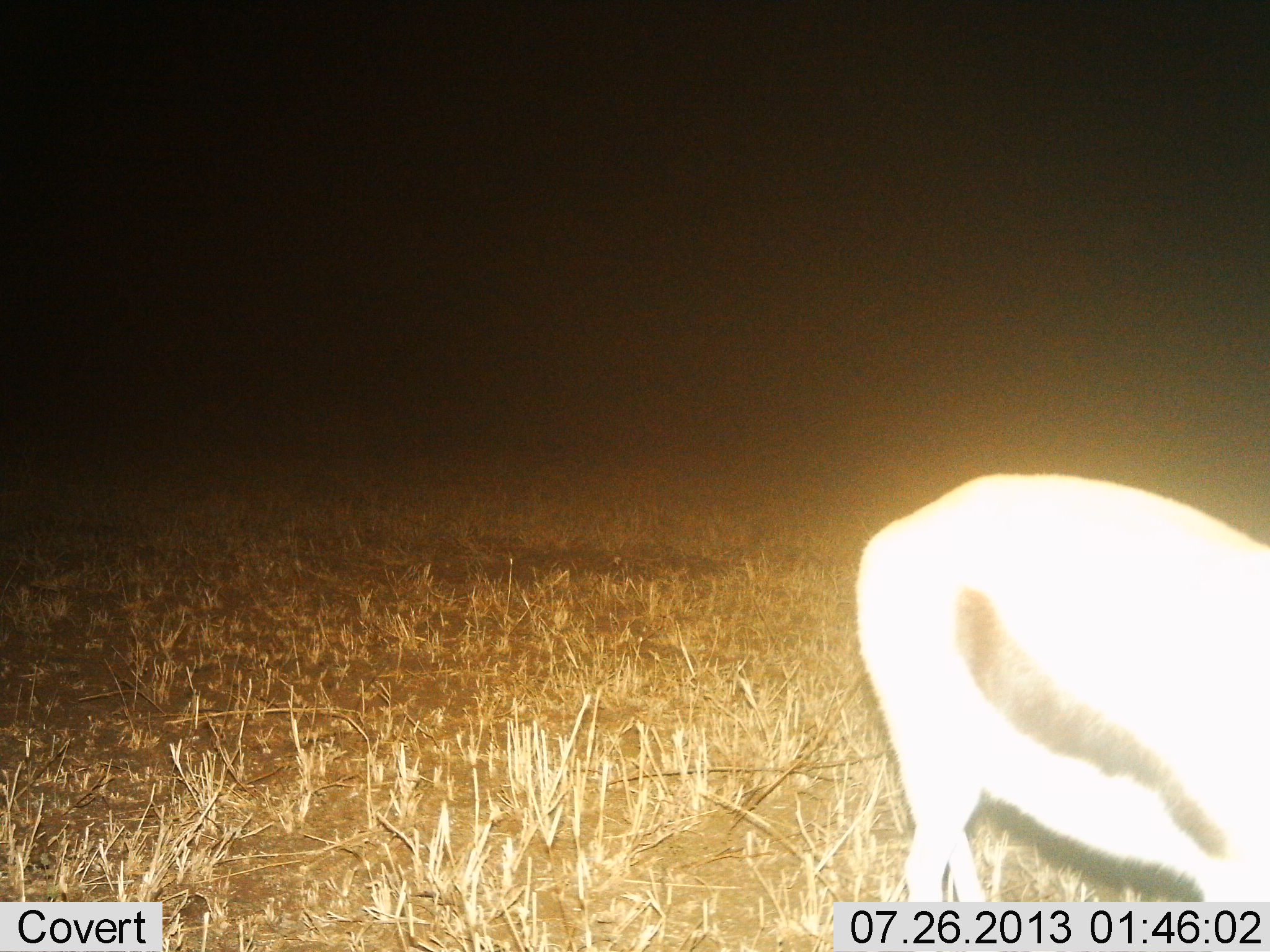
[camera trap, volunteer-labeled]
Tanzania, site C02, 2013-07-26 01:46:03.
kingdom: Animalia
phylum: Chordata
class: Mammalia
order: Artiodactyla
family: Bovidae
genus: Eudorcas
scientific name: Eudorcas thomsonii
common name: thomson's gazelle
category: gazellethomsons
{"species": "gazellethomsons (thomson's gazelle) (Eudorcas thomsonii)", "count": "1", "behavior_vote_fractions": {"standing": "50%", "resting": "0%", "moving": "30%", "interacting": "0%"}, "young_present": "3%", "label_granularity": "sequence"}